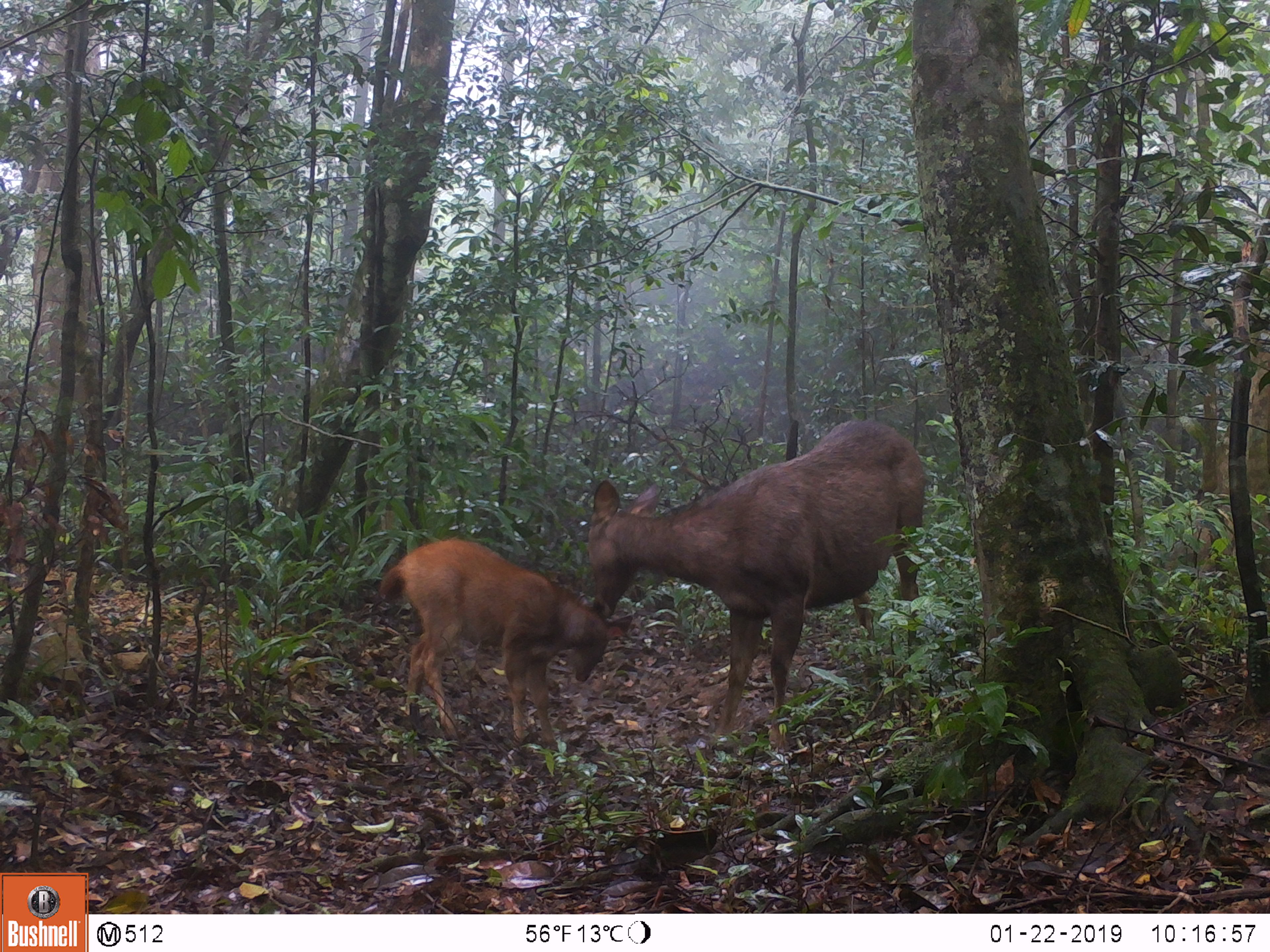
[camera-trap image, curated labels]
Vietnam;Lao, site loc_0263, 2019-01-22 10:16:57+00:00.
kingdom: Animalia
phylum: Chordata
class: Mammalia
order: Artiodactyla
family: Cervidae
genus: Rusa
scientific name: Rusa unicolor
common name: sambar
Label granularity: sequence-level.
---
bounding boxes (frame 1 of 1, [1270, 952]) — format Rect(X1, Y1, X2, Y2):
sambar: Rect(589, 419, 925, 747); Rect(379, 538, 632, 752)